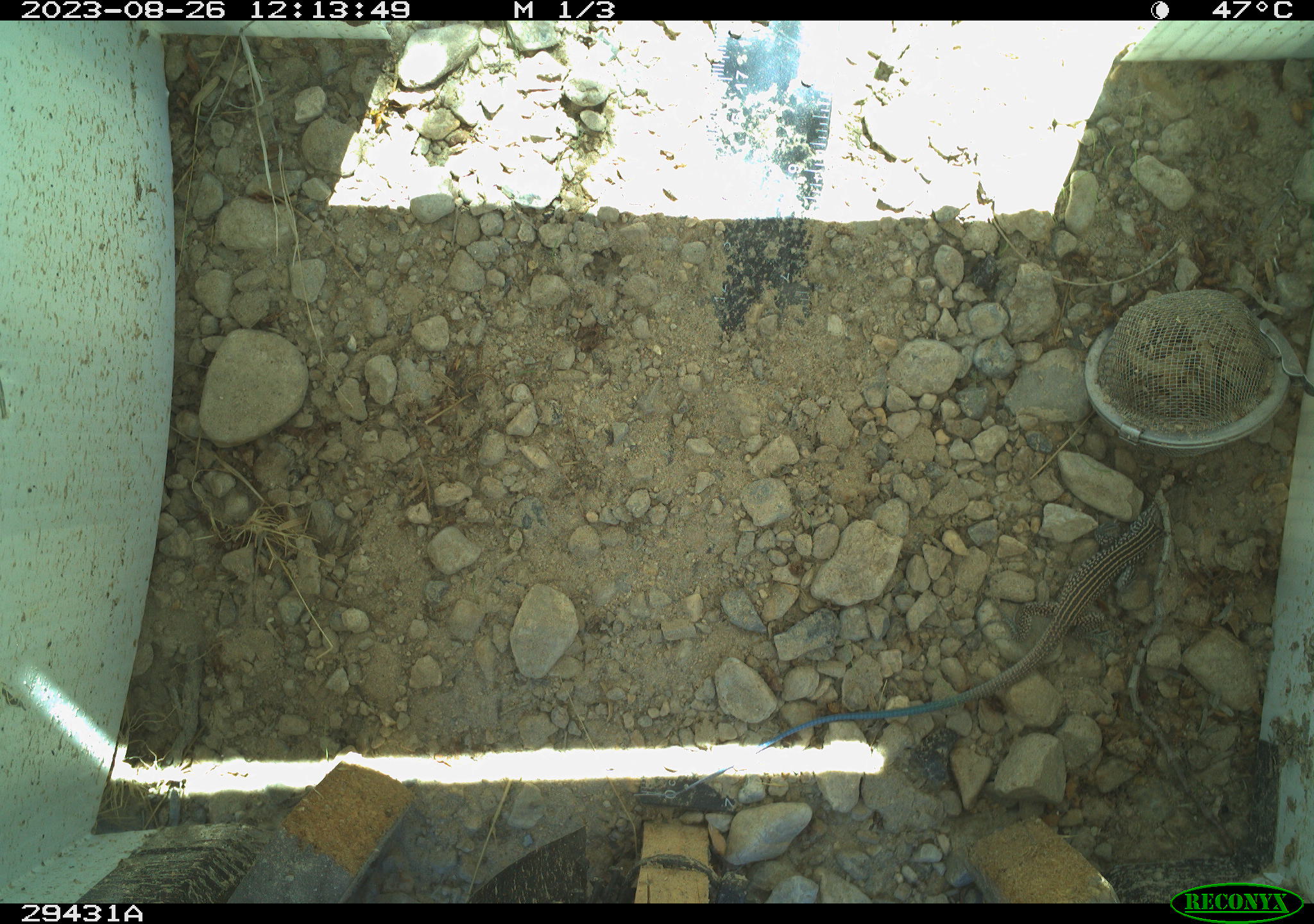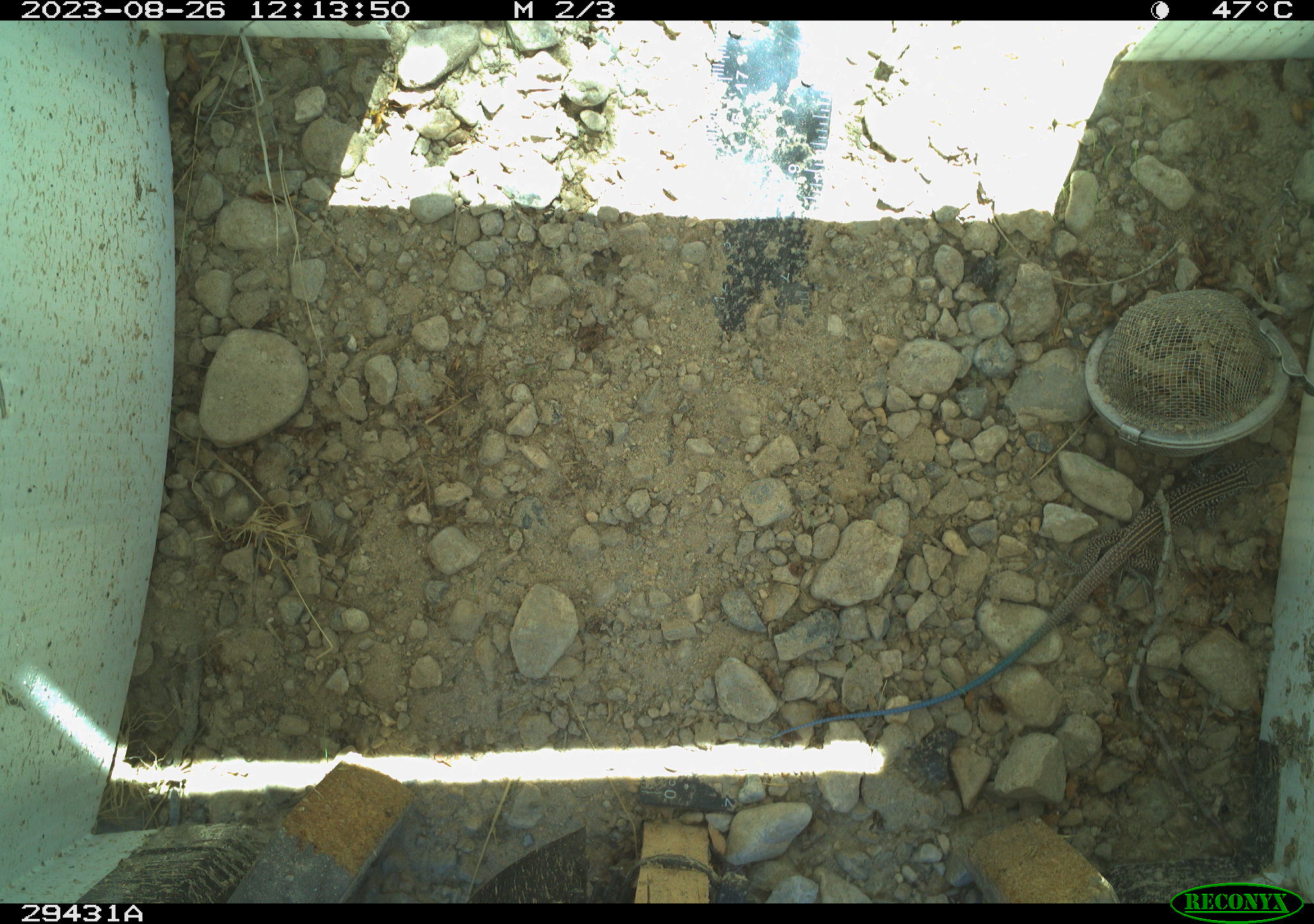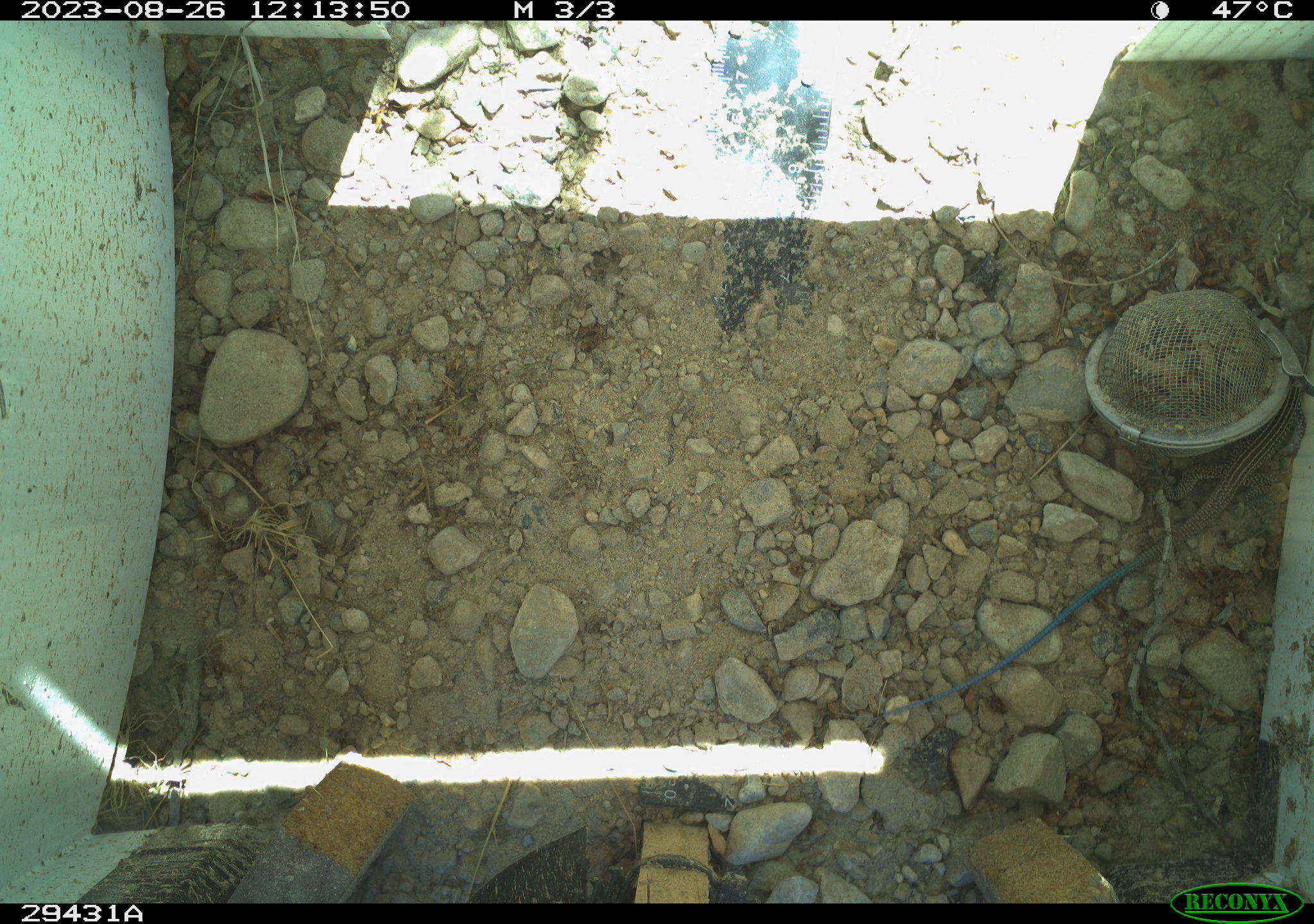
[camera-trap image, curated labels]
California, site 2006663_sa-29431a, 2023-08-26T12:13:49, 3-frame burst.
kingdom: Animalia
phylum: Chordata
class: Reptilia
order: Squamata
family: Teiidae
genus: Aspidoscelis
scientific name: Aspidoscelis tigris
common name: western whiptail